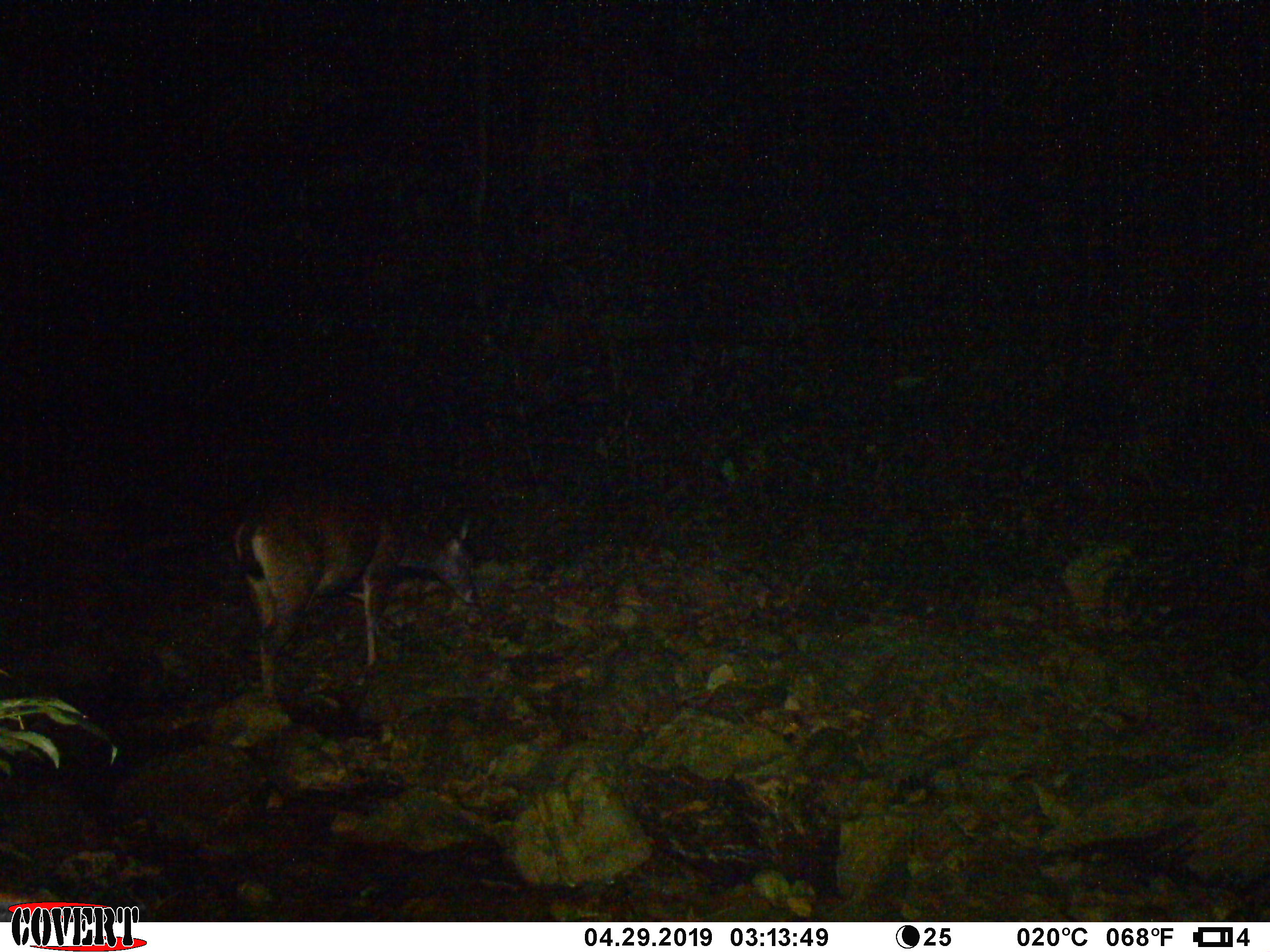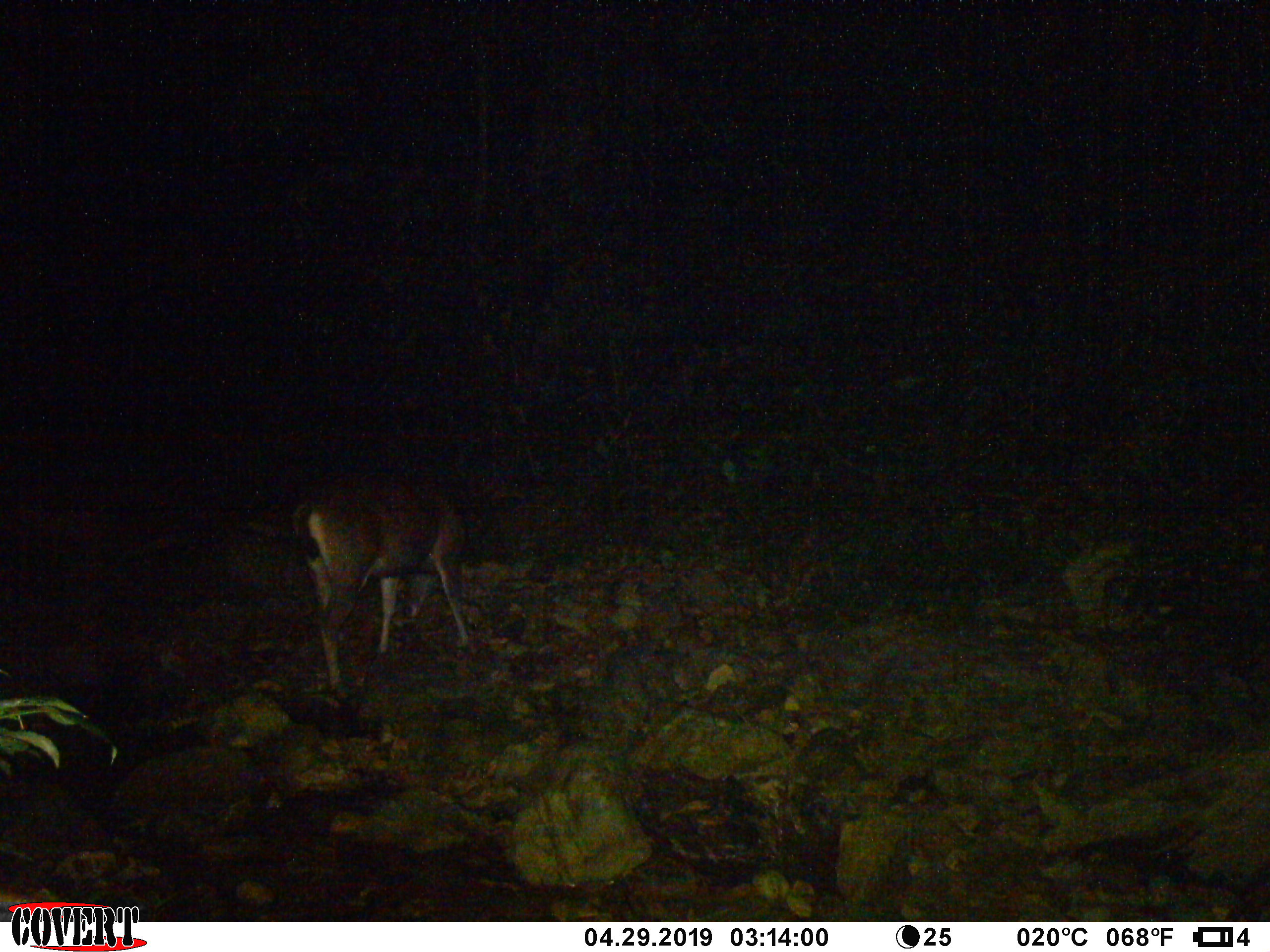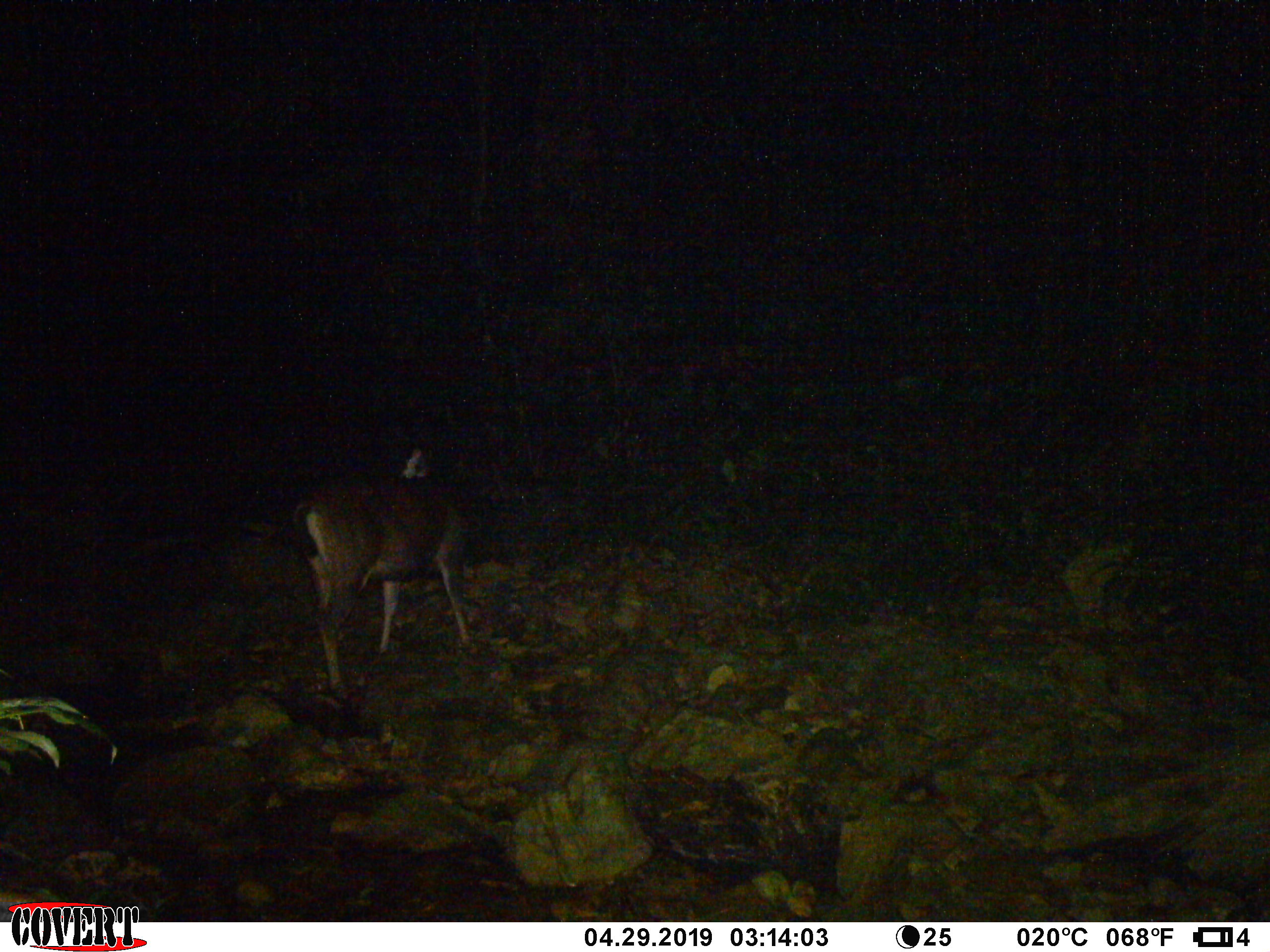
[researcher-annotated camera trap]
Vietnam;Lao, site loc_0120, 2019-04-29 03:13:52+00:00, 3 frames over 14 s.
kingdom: Animalia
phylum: Chordata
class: Mammalia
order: Artiodactyla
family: Cervidae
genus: Rusa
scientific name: Rusa unicolor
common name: sambar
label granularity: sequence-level